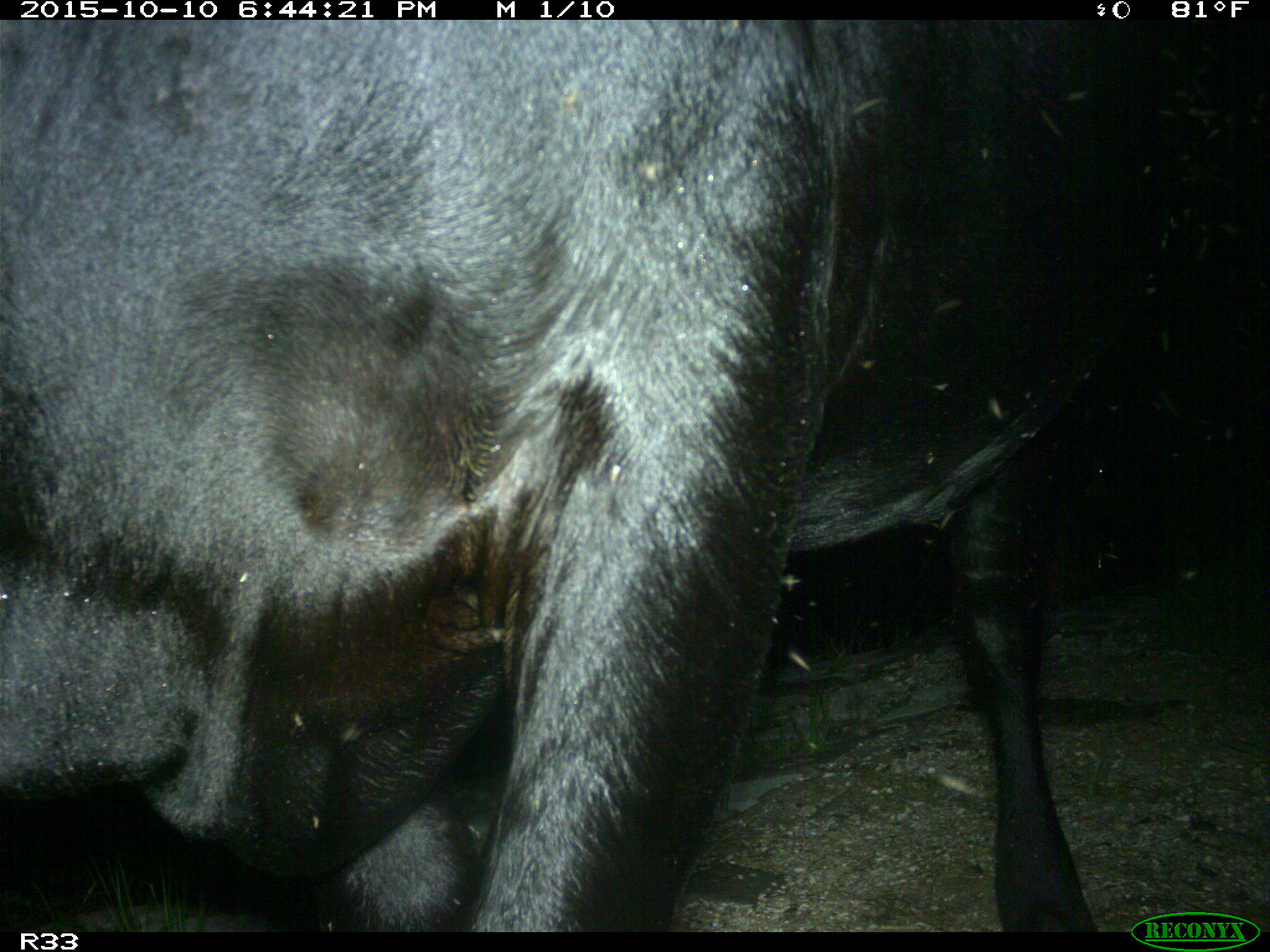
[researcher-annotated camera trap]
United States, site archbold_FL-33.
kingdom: Animalia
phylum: Chordata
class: Mammalia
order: Artiodactyla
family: Bovidae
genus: Bos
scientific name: Bos taurus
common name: domestic cow